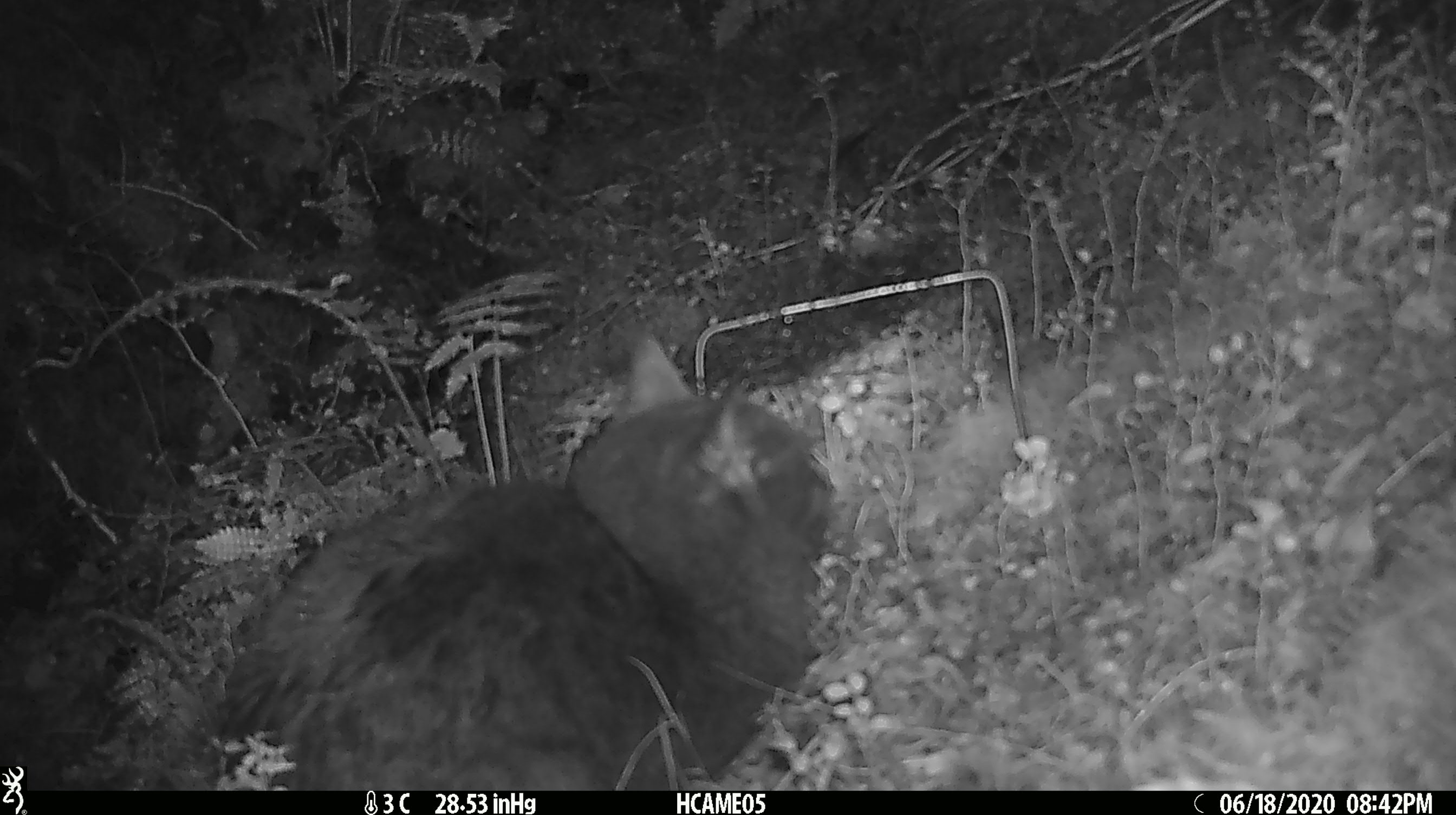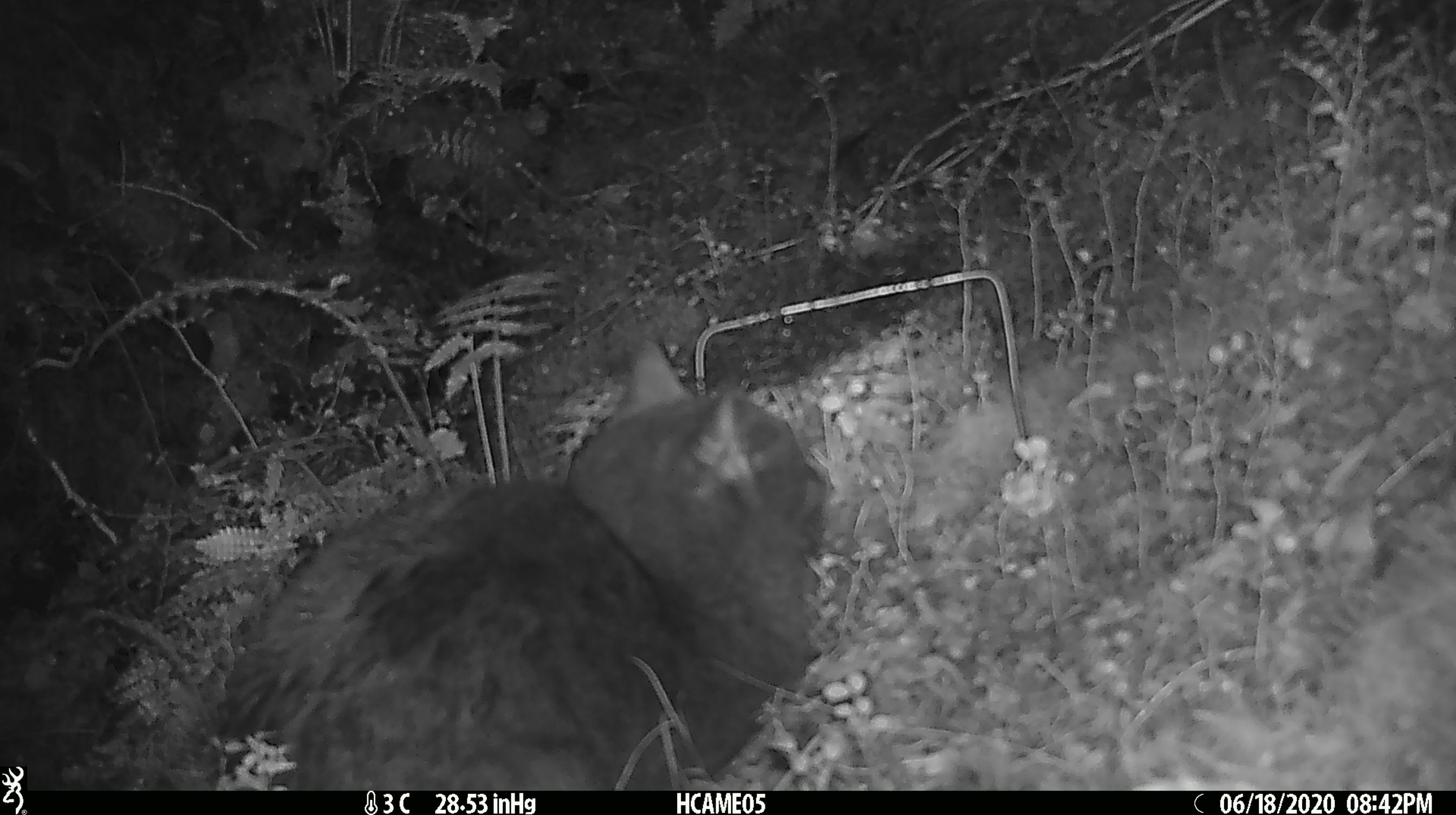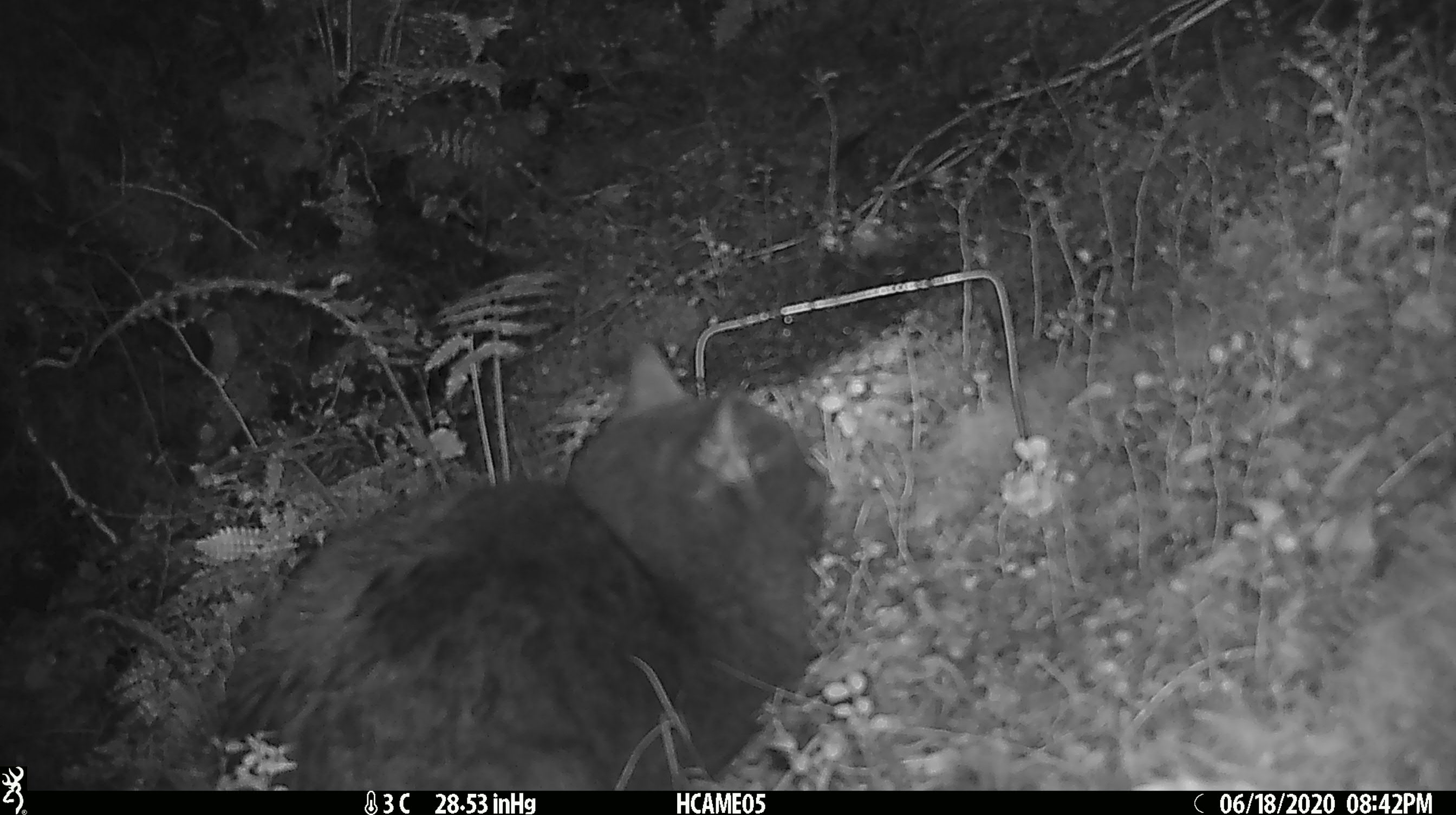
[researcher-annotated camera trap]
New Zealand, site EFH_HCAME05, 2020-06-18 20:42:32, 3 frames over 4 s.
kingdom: Animalia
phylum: Chordata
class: Mammalia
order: Carnivora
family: Felidae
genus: Felis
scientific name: Felis catus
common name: domestic cat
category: cat